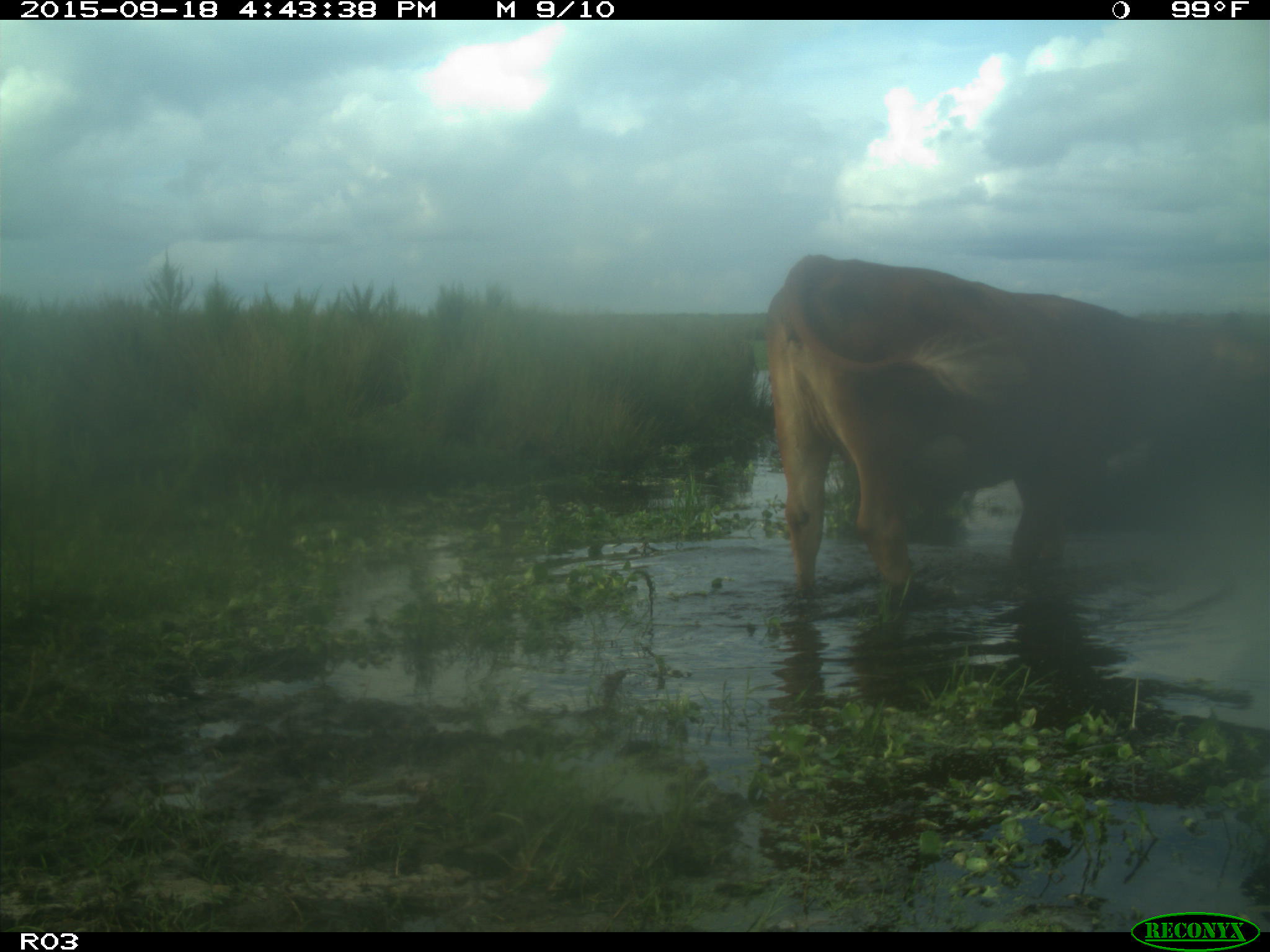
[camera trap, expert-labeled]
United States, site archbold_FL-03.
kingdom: Animalia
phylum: Chordata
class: Mammalia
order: Artiodactyla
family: Bovidae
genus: Bos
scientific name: Bos taurus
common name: domestic cow